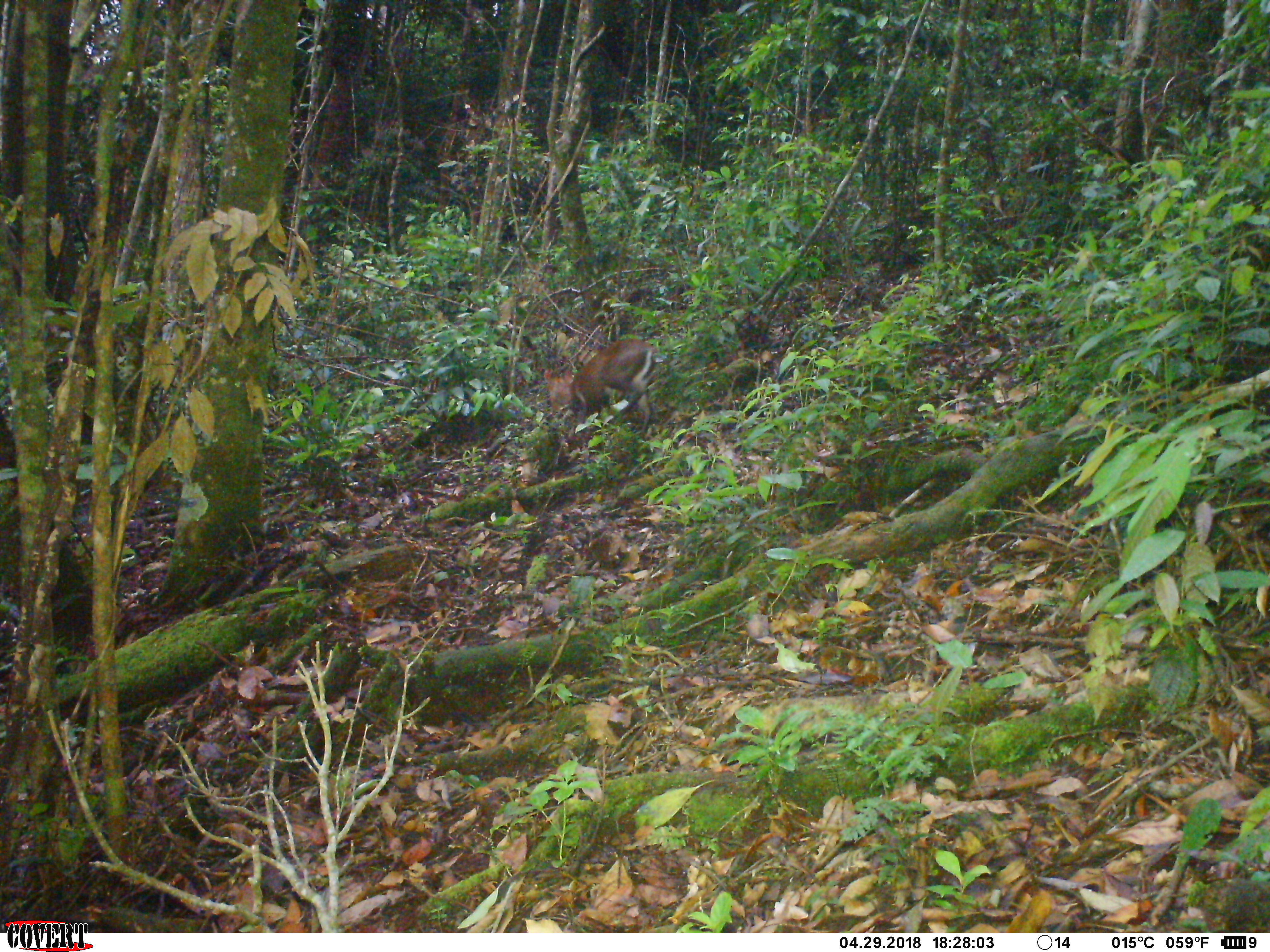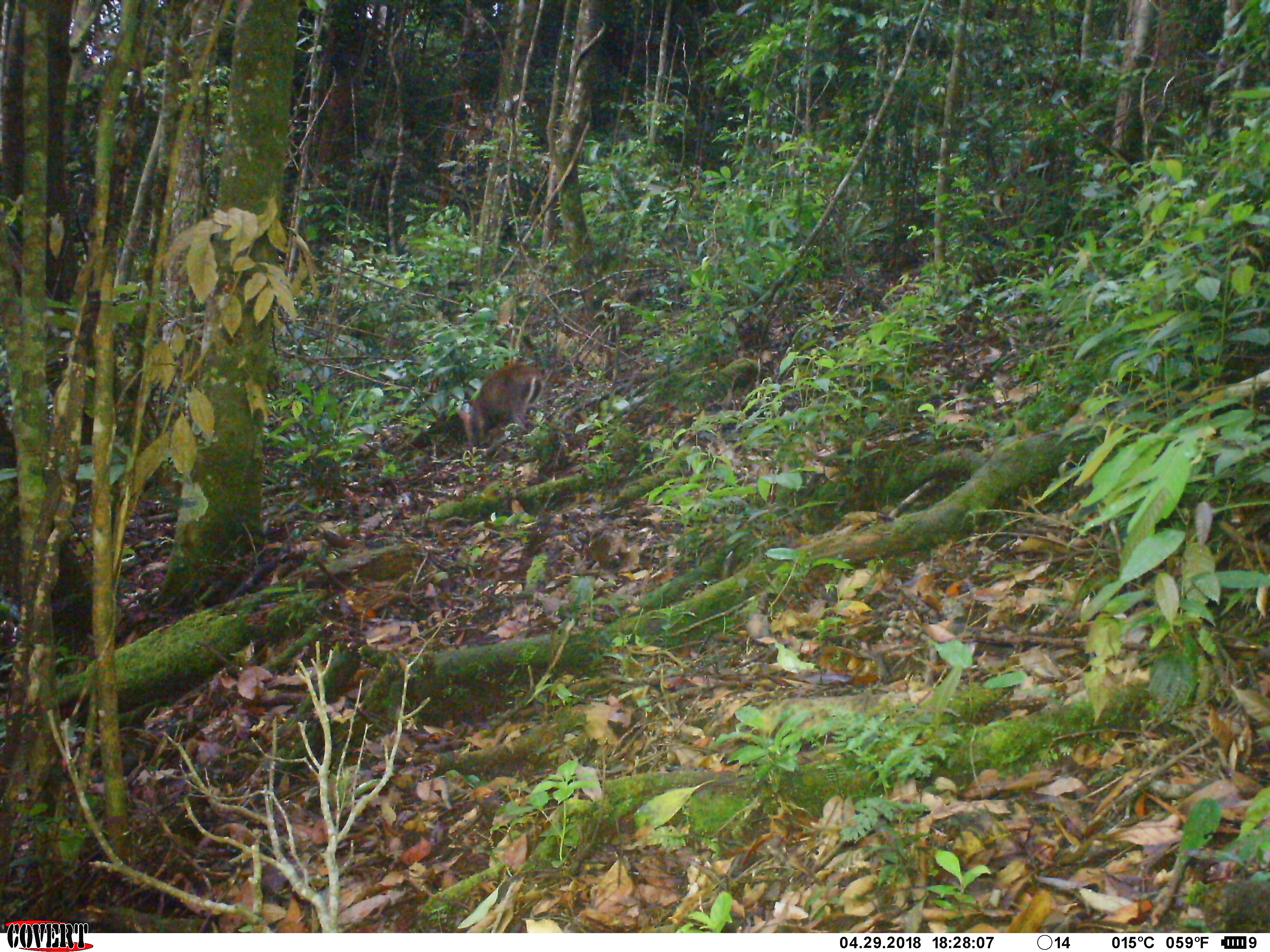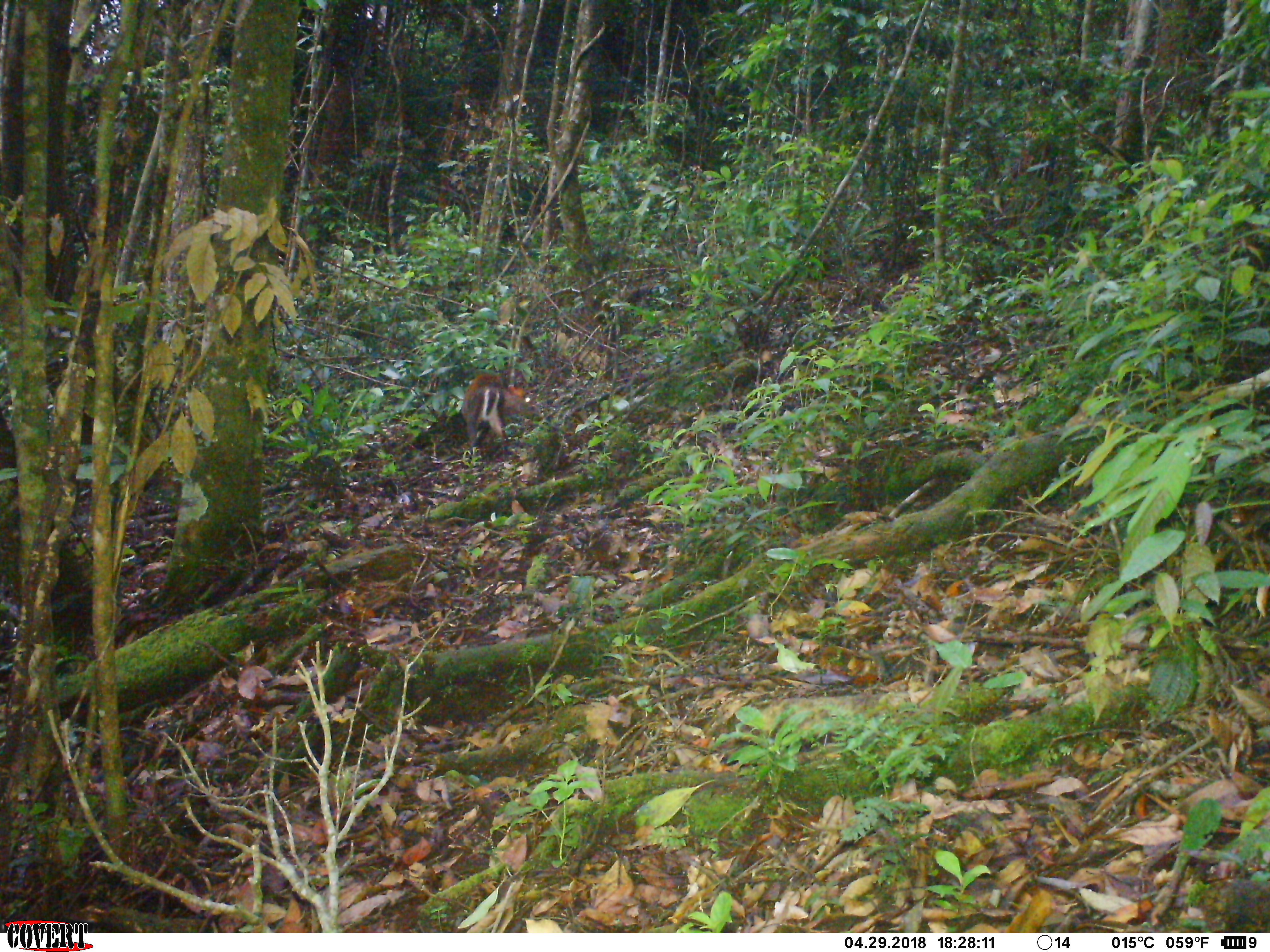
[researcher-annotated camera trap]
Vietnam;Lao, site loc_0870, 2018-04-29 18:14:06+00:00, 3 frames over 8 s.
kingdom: Animalia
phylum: Chordata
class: Mammalia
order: Artiodactyla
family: Cervidae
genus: Muntiacus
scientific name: Muntiacus rooseveltorum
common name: roosevelt's muntjac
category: roosevelts muntjac group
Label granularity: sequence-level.